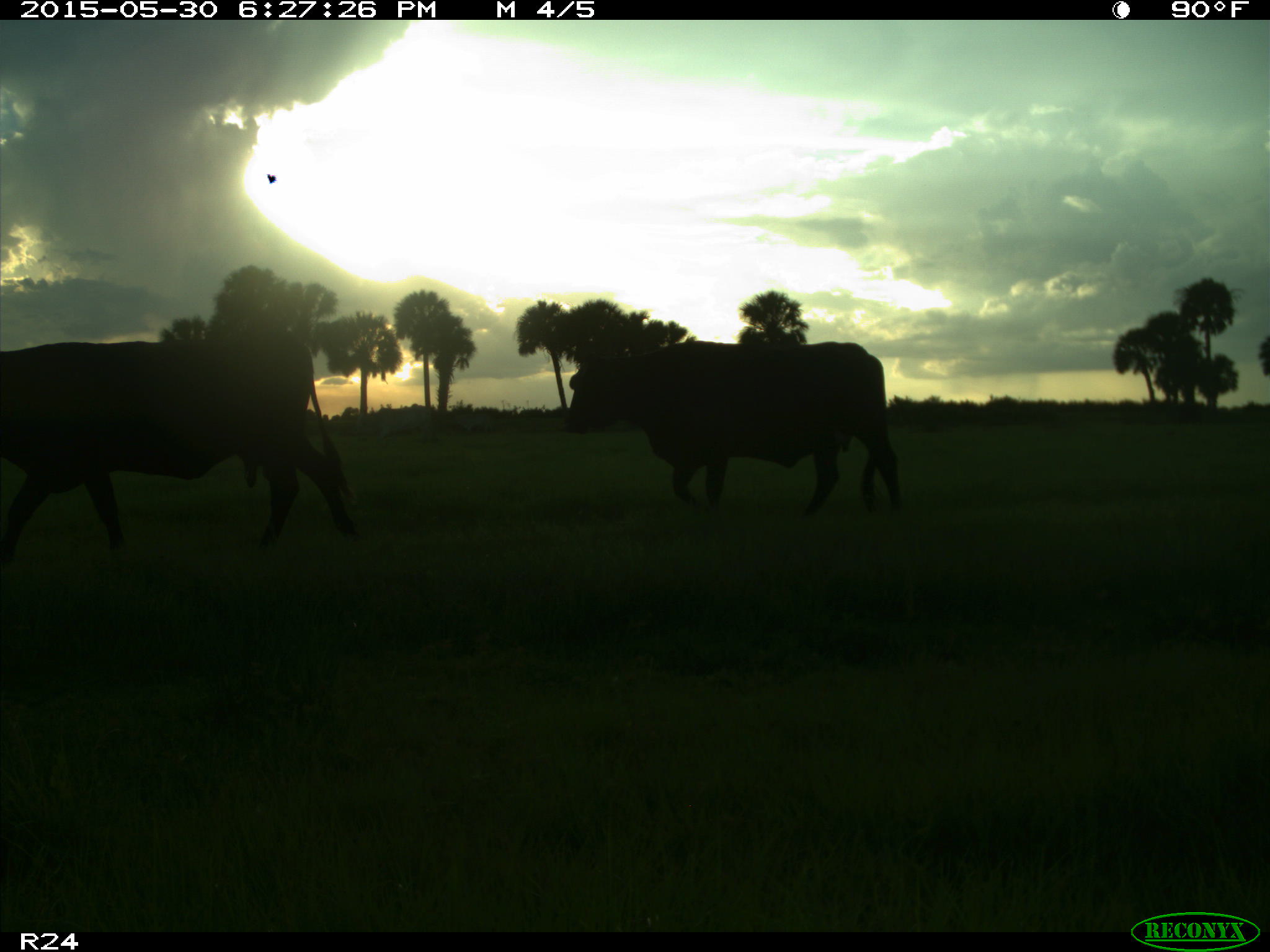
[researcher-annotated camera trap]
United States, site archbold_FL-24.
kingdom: Animalia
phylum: Chordata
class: Mammalia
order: Artiodactyla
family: Bovidae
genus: Bos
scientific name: Bos taurus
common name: domestic cow